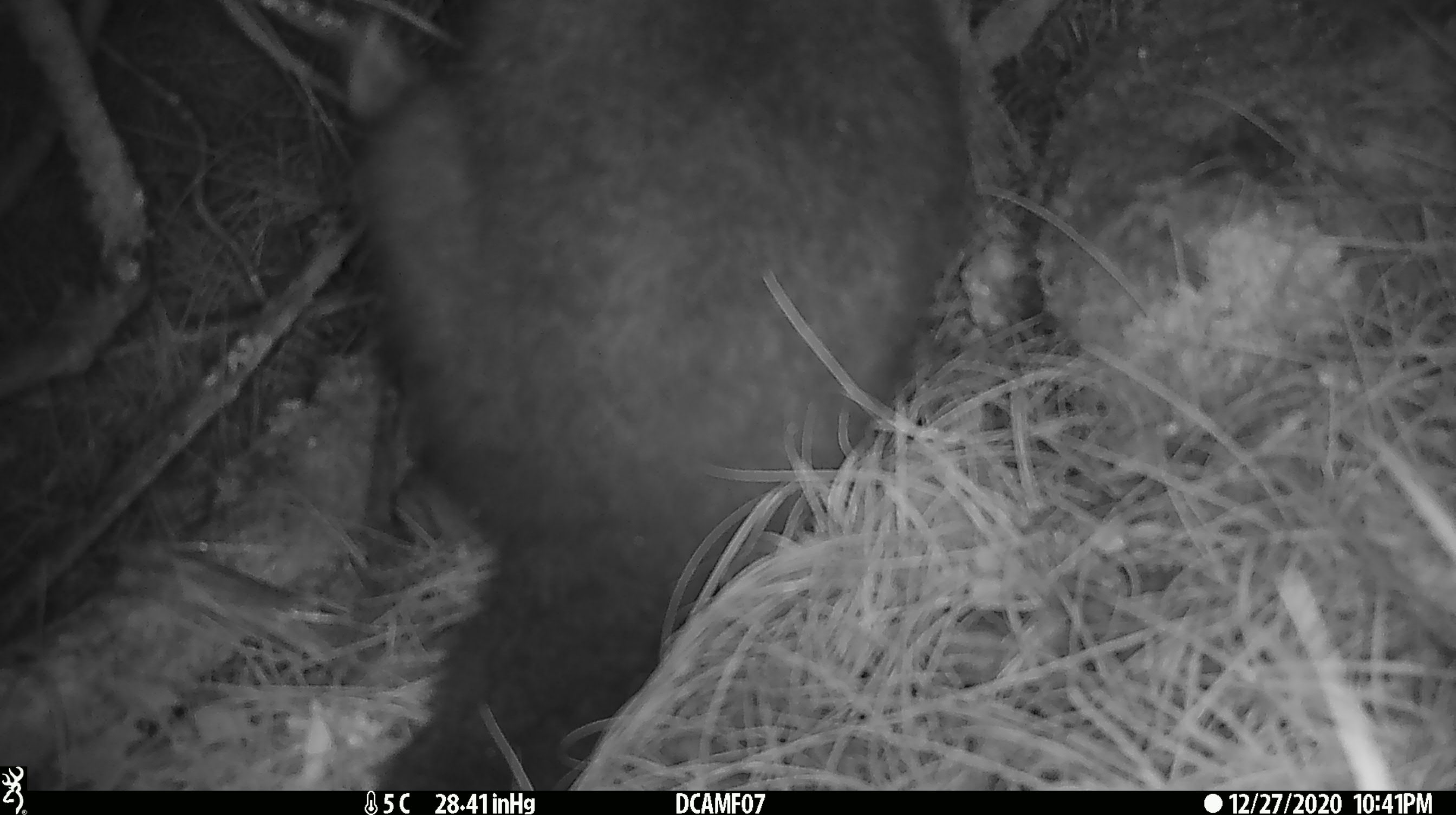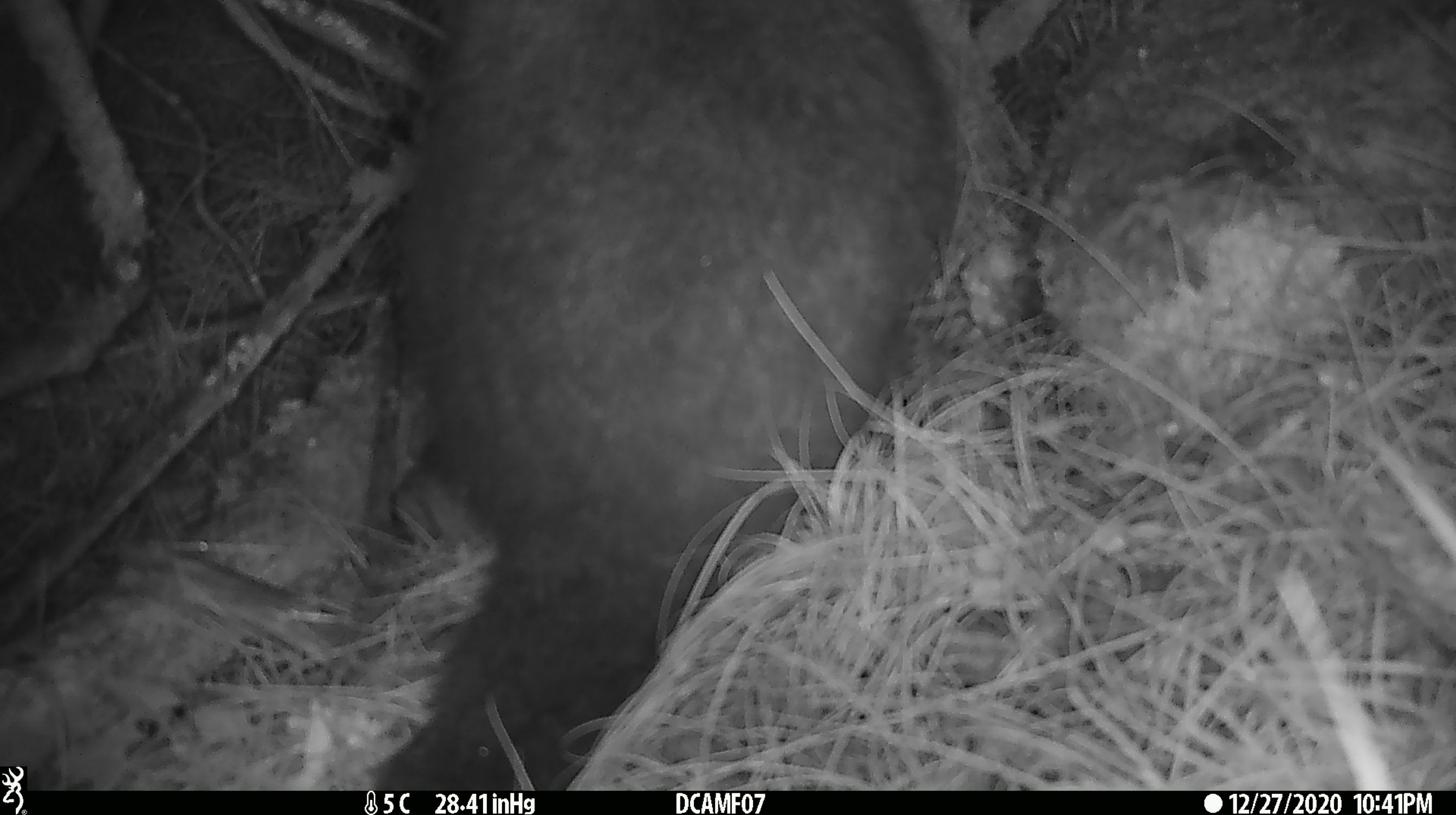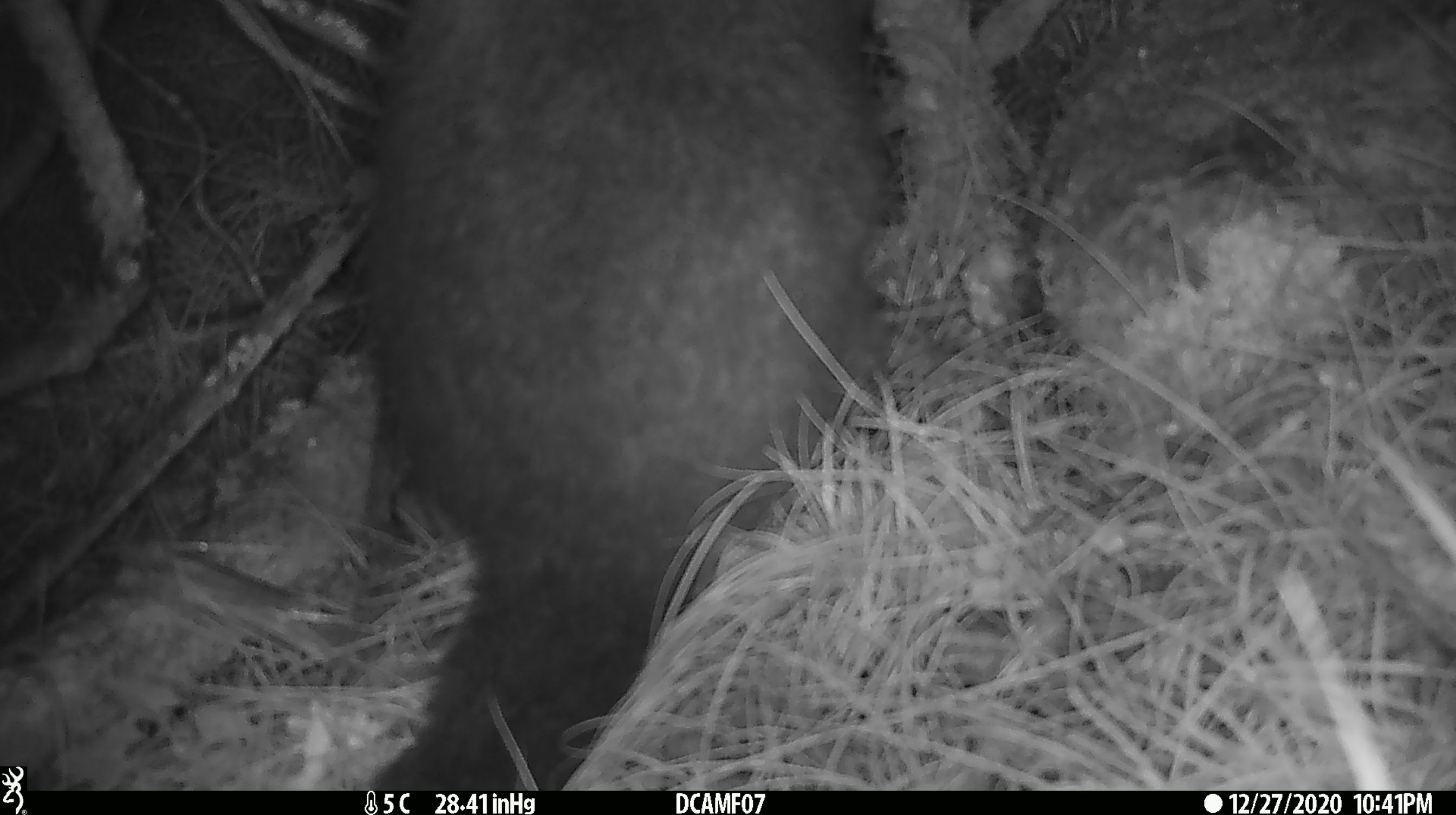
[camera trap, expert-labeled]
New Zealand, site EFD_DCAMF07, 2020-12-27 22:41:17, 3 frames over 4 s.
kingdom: Animalia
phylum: Chordata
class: Mammalia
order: Diprotodontia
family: Phalangeridae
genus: Trichosurus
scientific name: Trichosurus vulpecula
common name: common brushtail possum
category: possum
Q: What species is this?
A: Possum (common brushtail possum) (Trichosurus vulpecula).